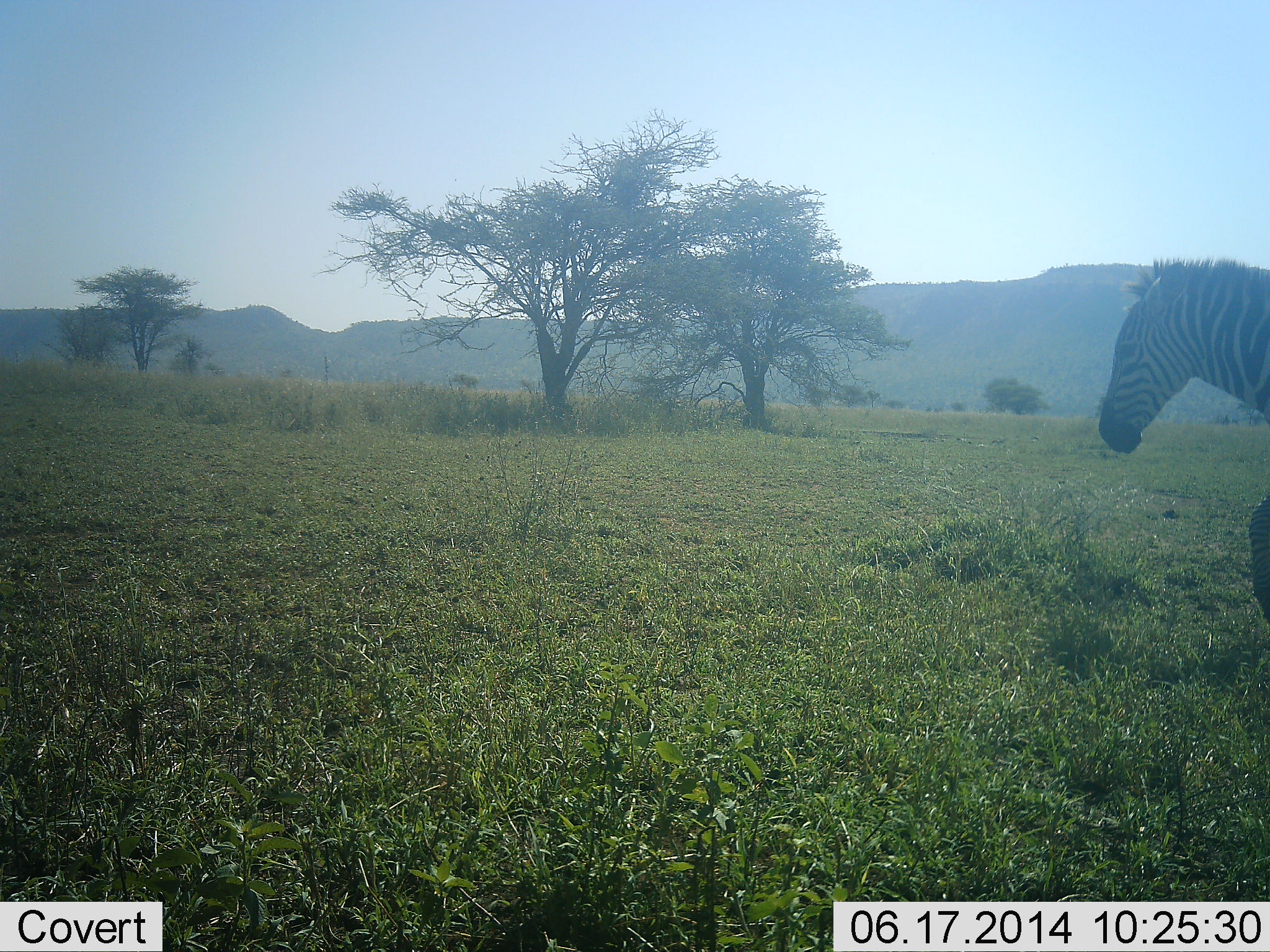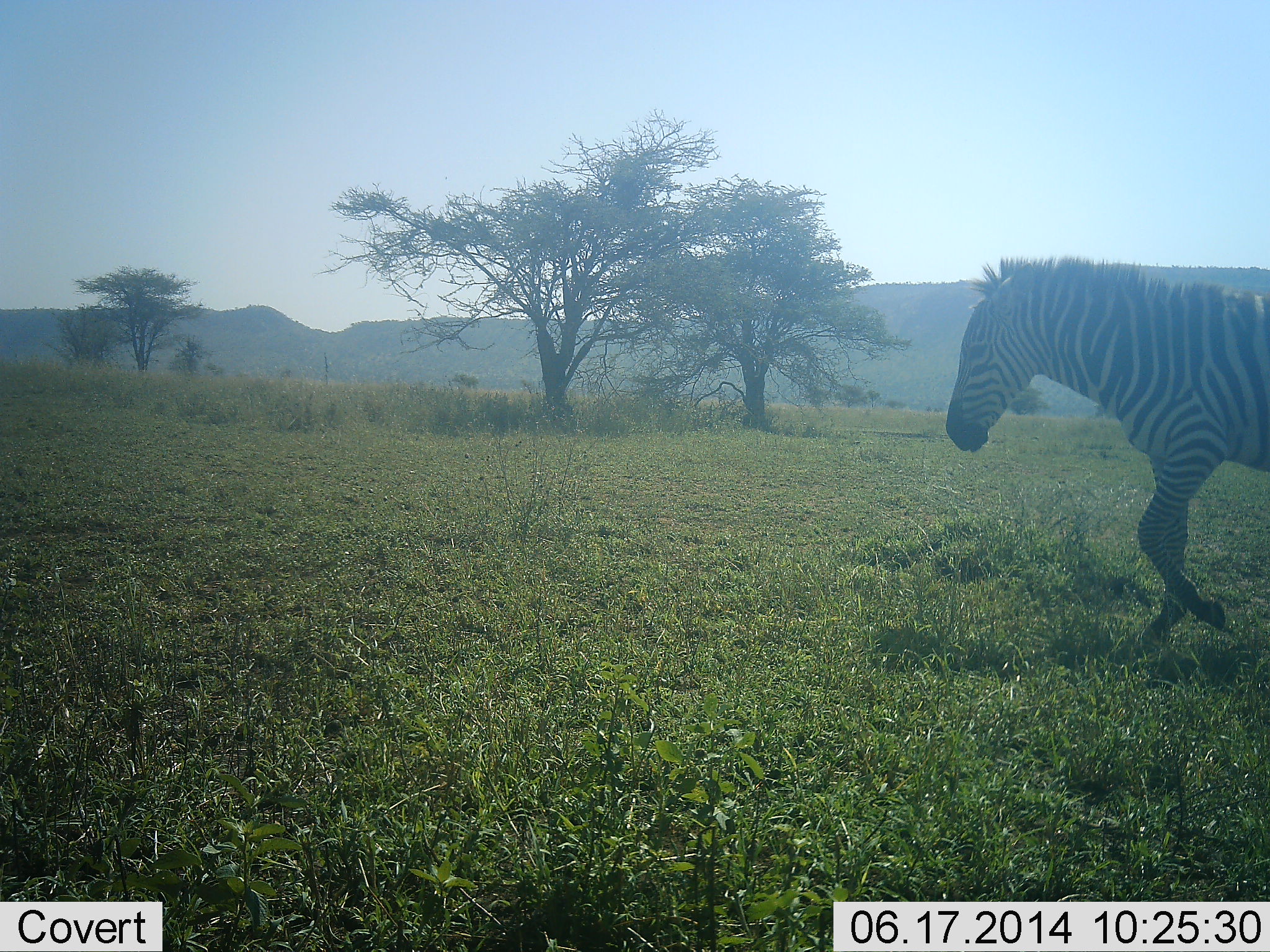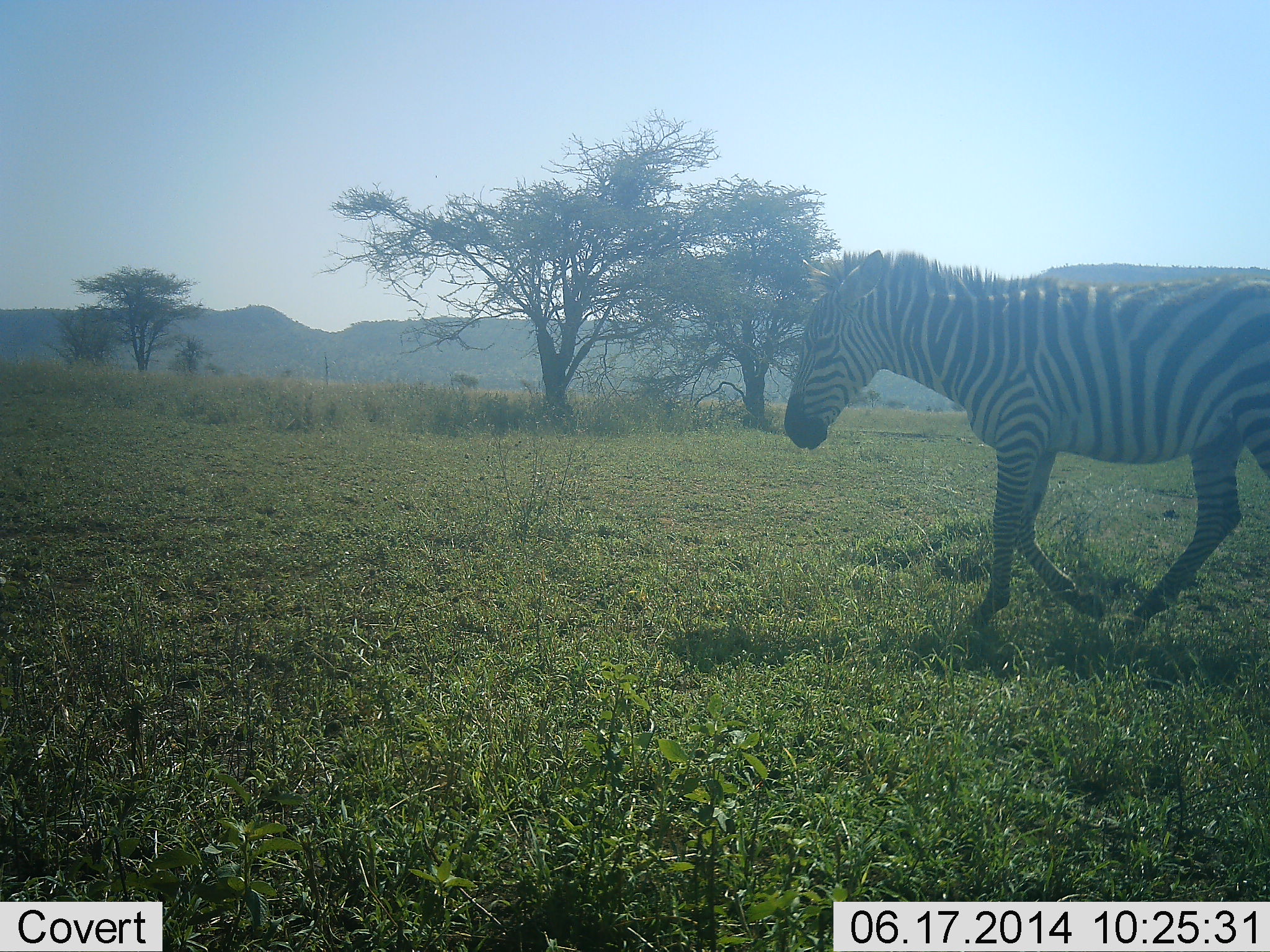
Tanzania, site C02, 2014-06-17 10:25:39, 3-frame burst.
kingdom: Animalia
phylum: Chordata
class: Mammalia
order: Perissodactyla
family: Equidae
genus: Equus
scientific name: Equus quagga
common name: plains zebra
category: zebra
Zebra (plains zebra) (Equus quagga), count 1. Behavior (volunteer vote fractions): standing 0%, resting 0%, moving 100%, interacting 0%. Young present (vote fraction): 0%. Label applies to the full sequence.